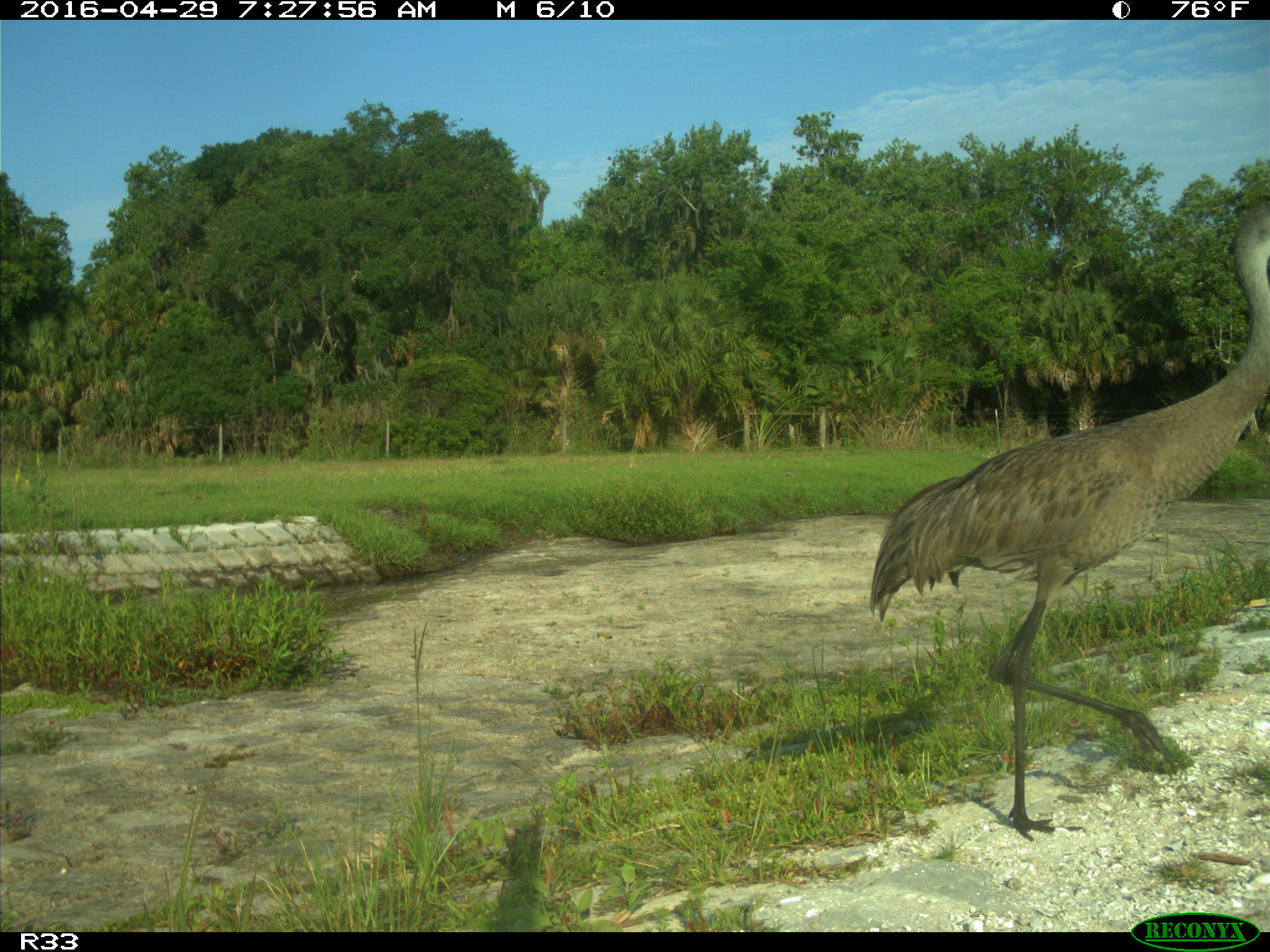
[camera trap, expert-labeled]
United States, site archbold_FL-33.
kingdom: Animalia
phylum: Chordata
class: Aves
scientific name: Aves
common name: birds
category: unidentified bird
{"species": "unidentified bird (birds) (Aves)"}